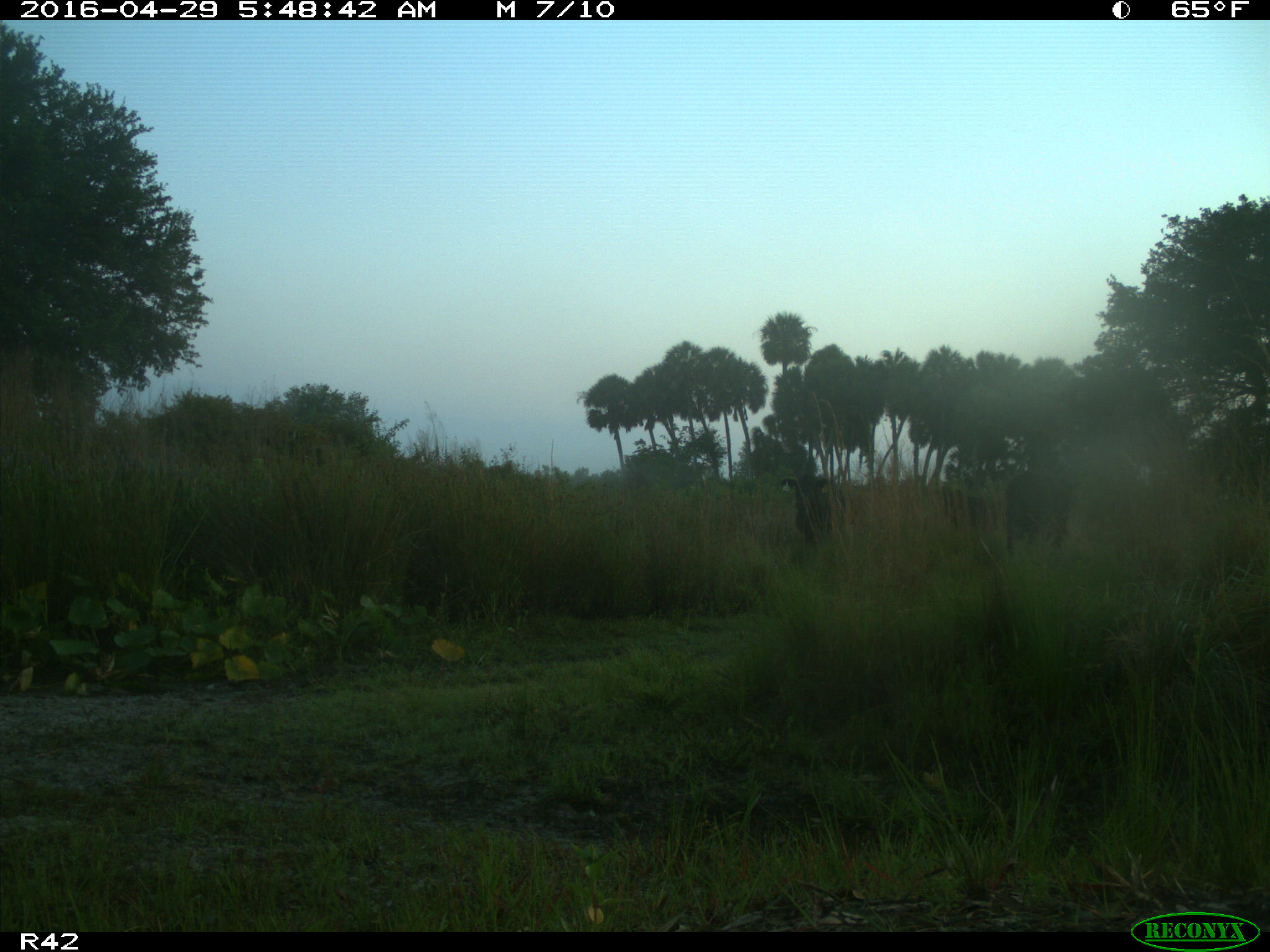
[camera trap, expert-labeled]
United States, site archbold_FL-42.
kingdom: Animalia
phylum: Chordata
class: Mammalia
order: Artiodactyla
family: Bovidae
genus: Bos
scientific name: Bos taurus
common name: domestic cow